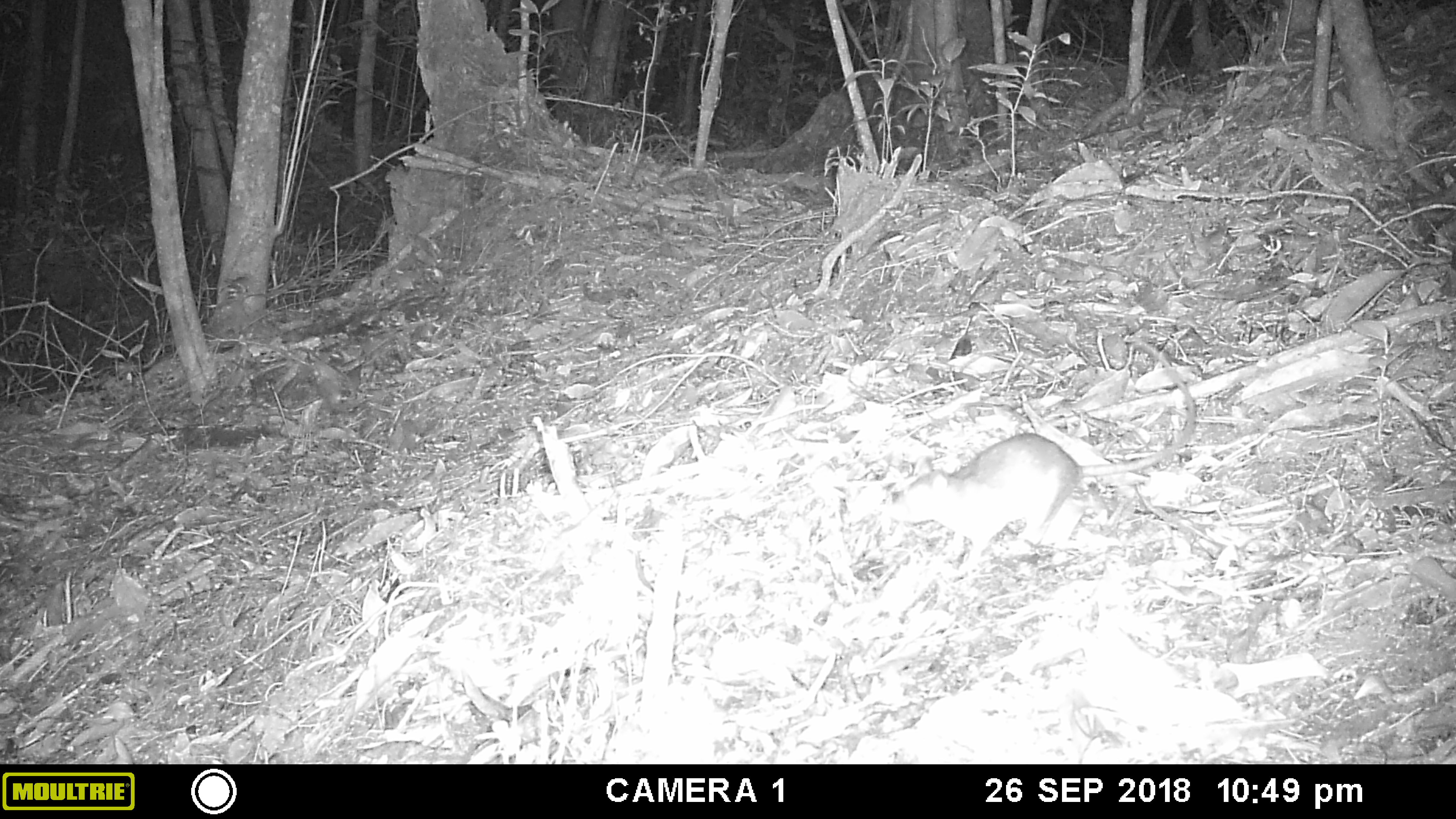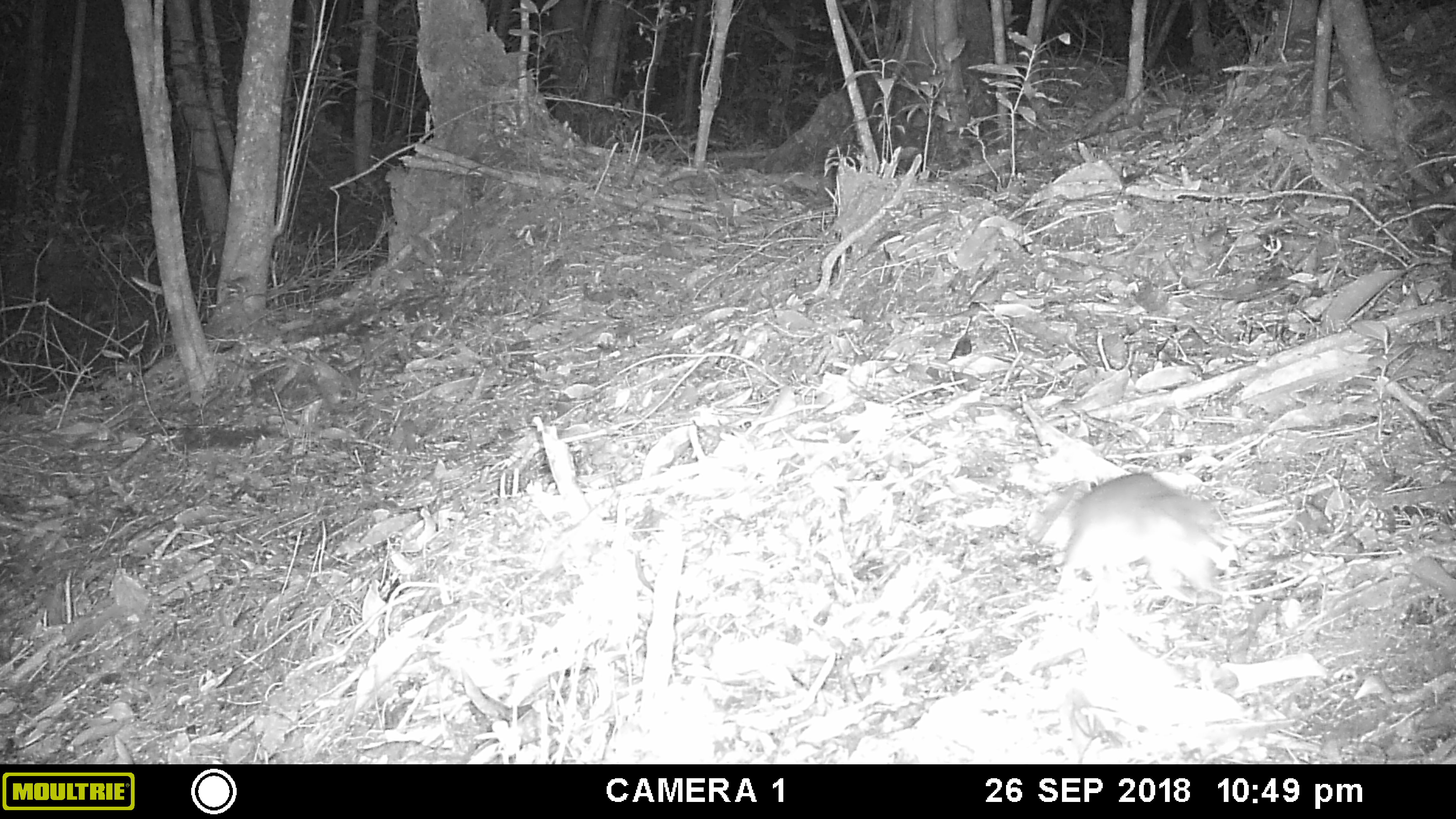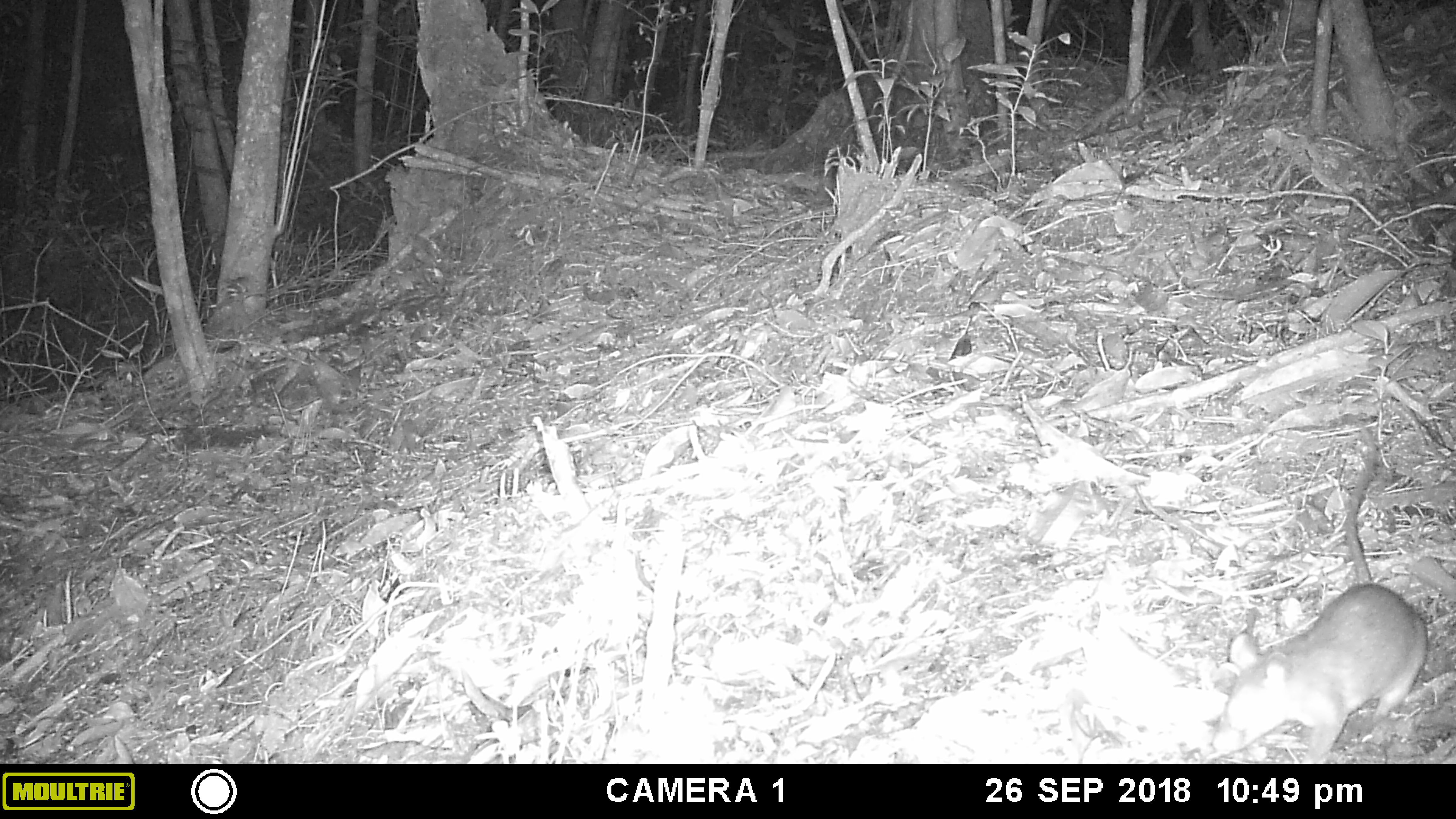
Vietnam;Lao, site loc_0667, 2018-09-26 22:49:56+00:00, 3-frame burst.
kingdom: Animalia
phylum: Chordata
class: Mammalia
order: Rodentia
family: Muridae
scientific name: Muridae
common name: old-world mice and rats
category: unidentified murid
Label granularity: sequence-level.